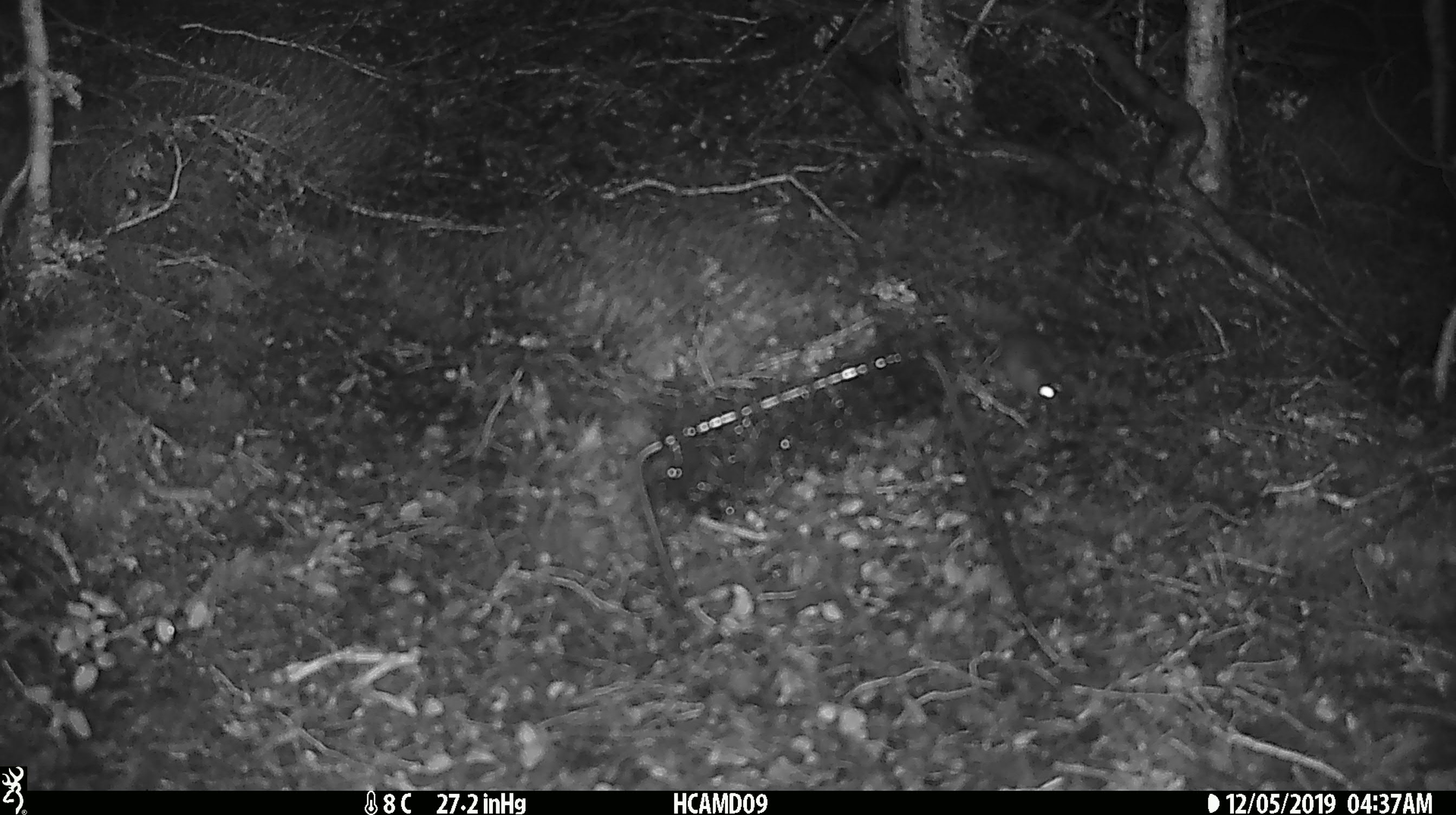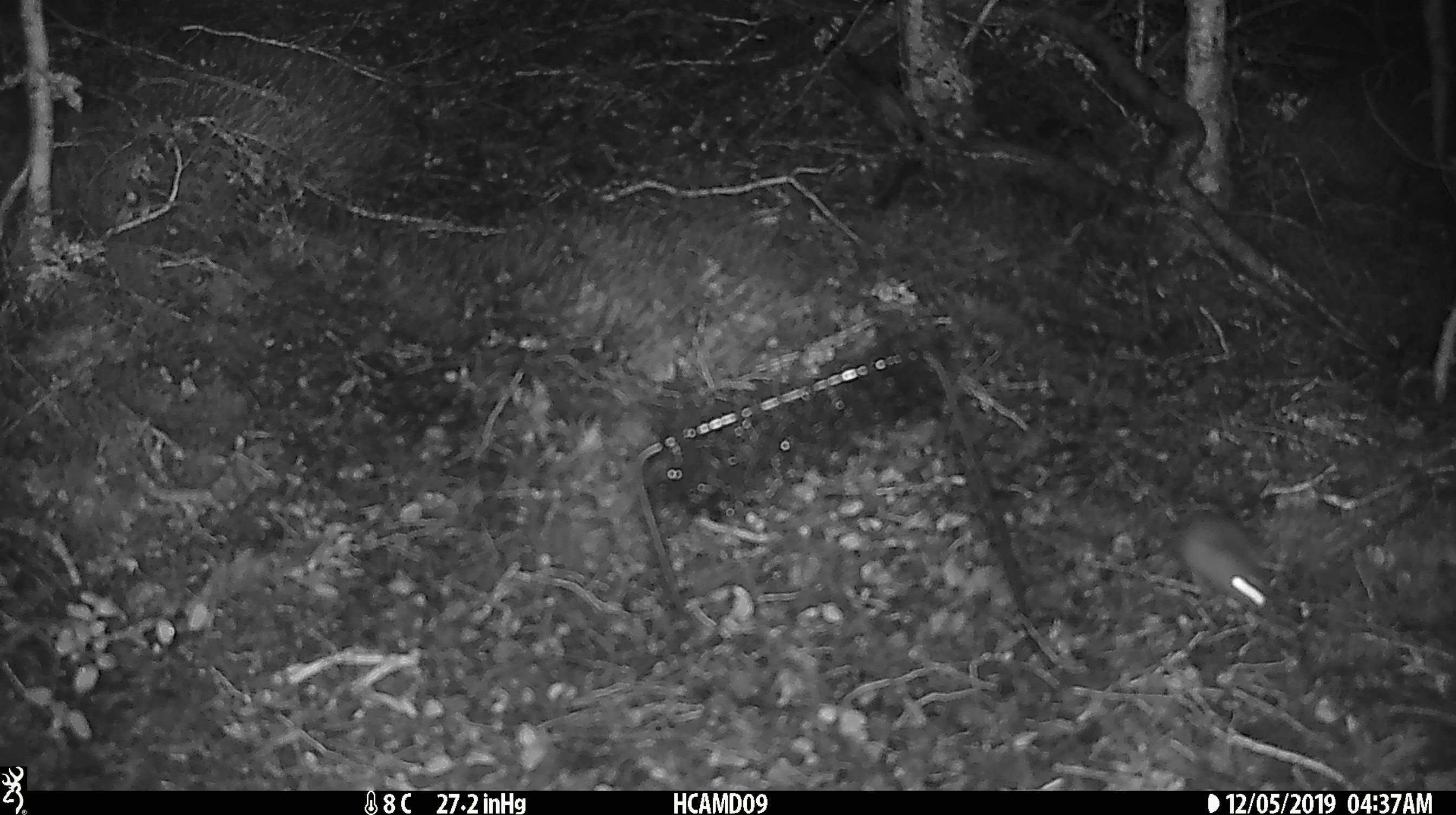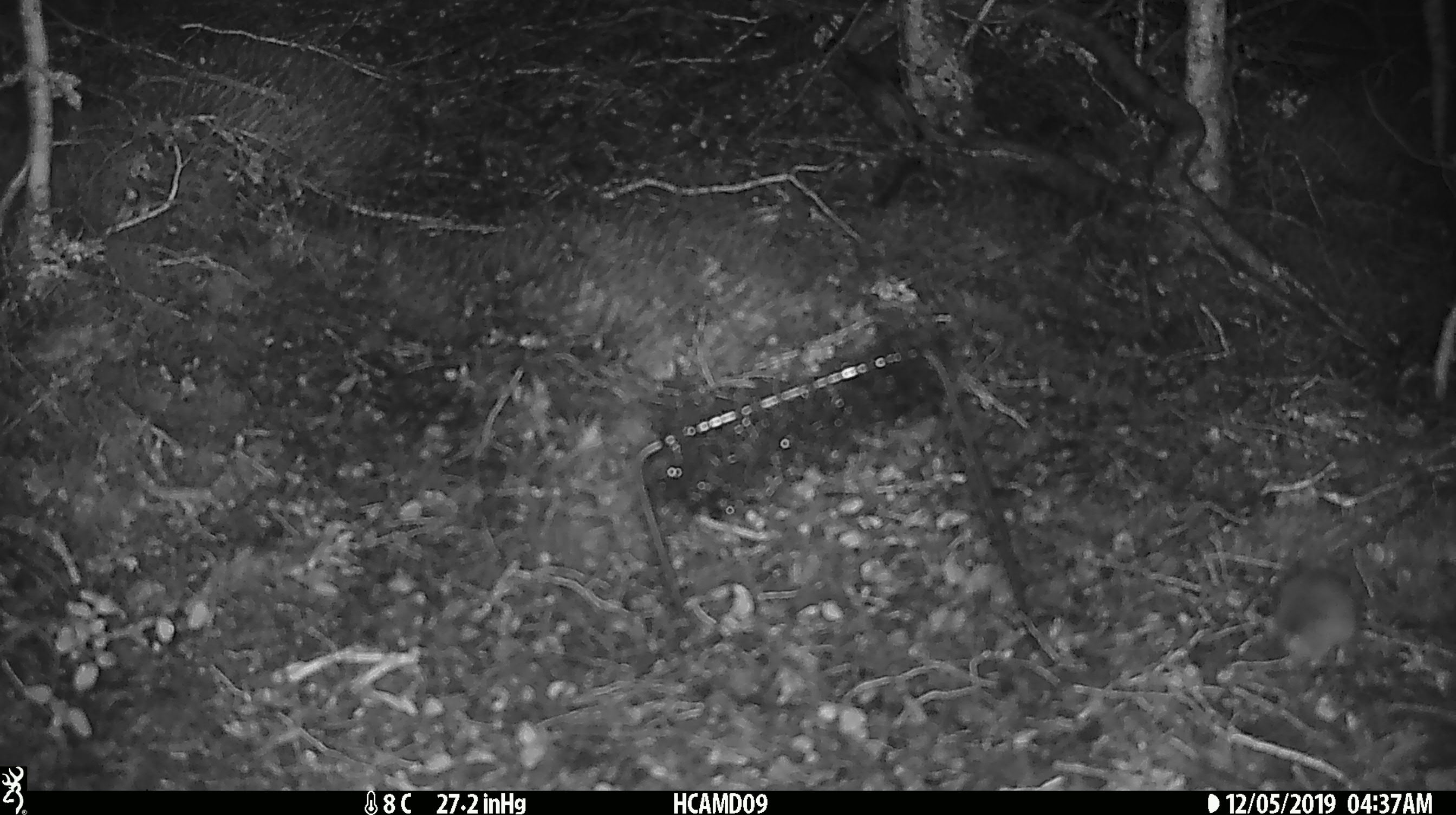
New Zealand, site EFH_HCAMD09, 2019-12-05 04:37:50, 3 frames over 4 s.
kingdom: Animalia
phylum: Chordata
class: Mammalia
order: Rodentia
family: Muridae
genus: Mus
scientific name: Mus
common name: mouse